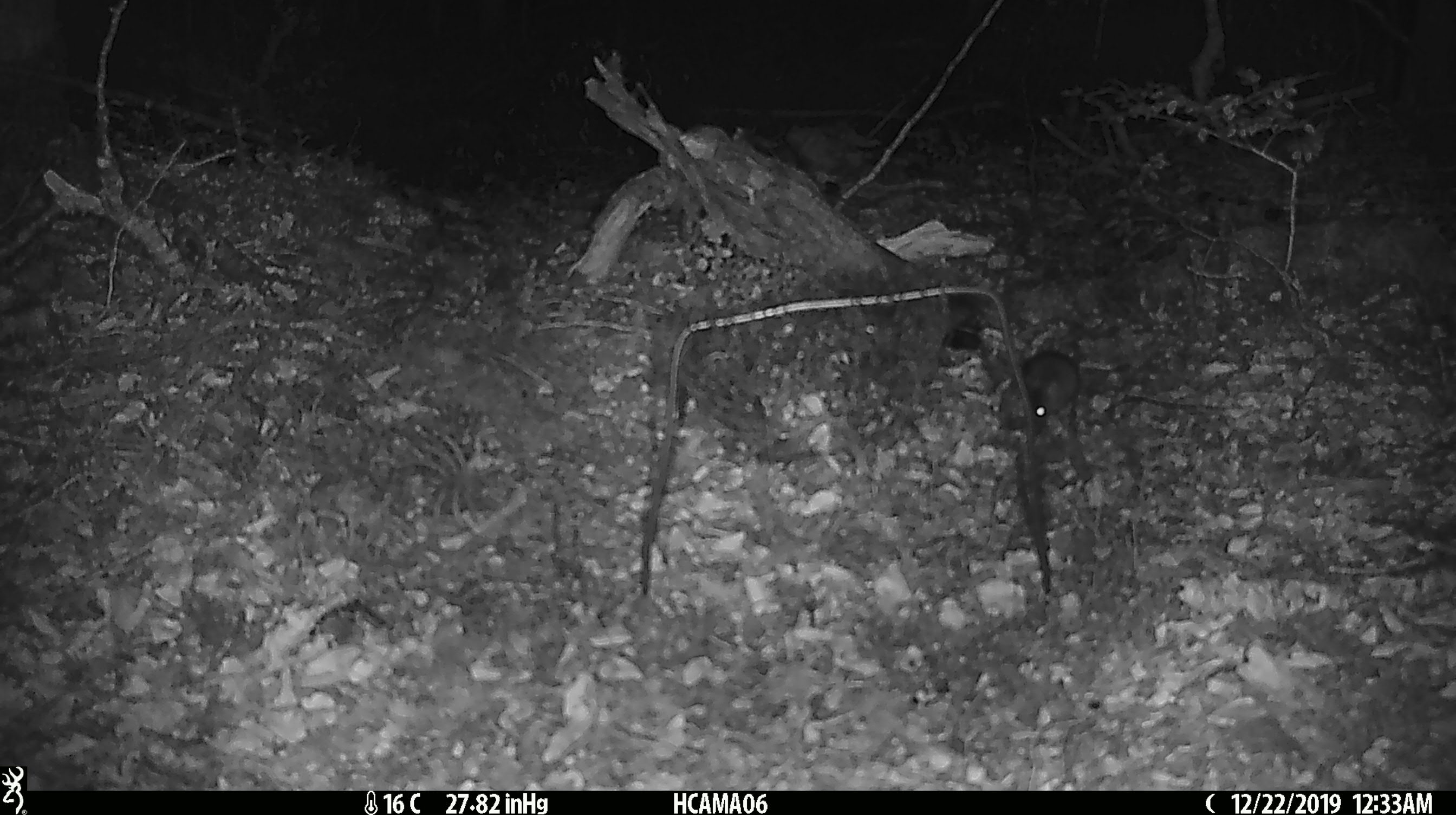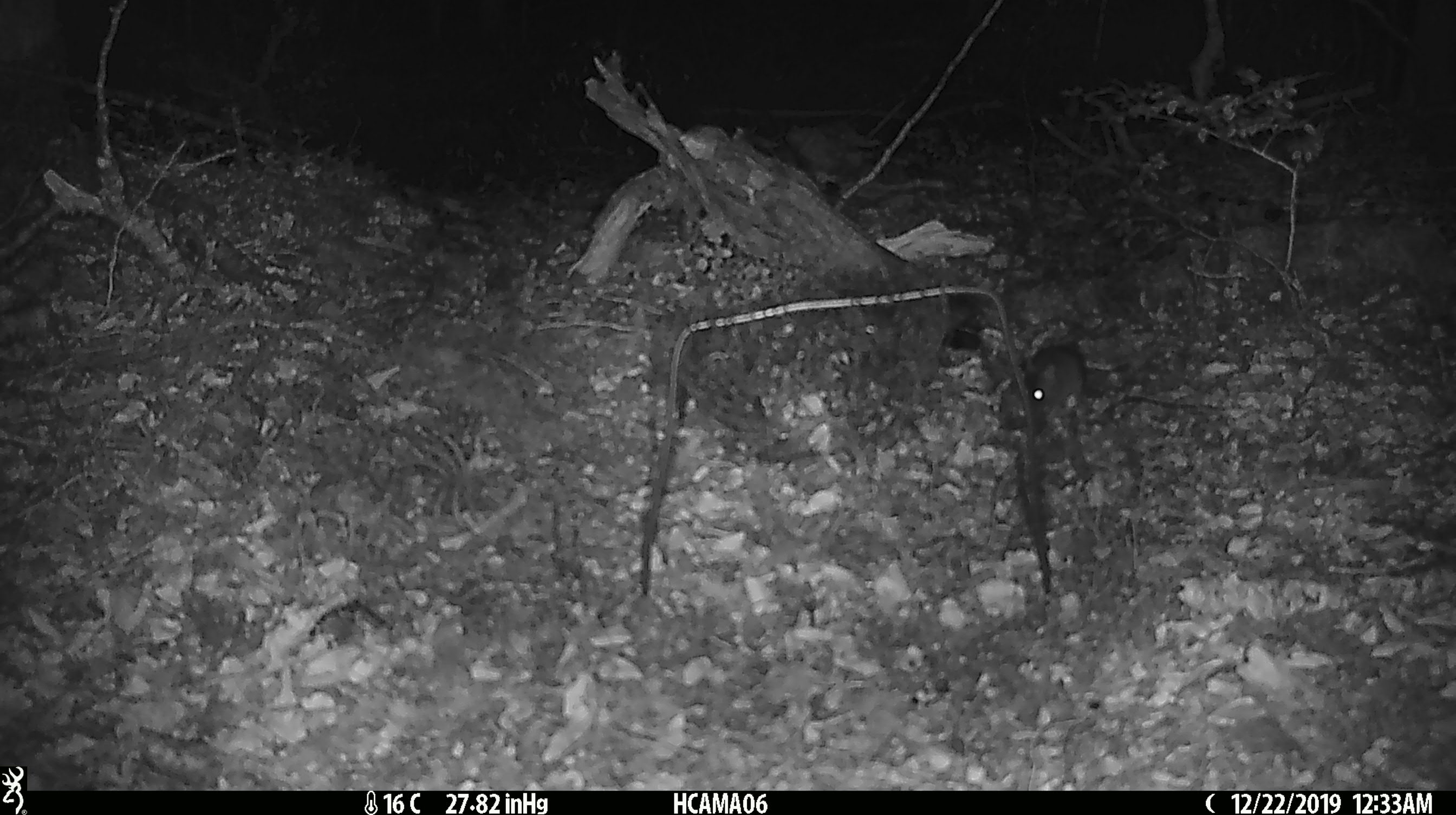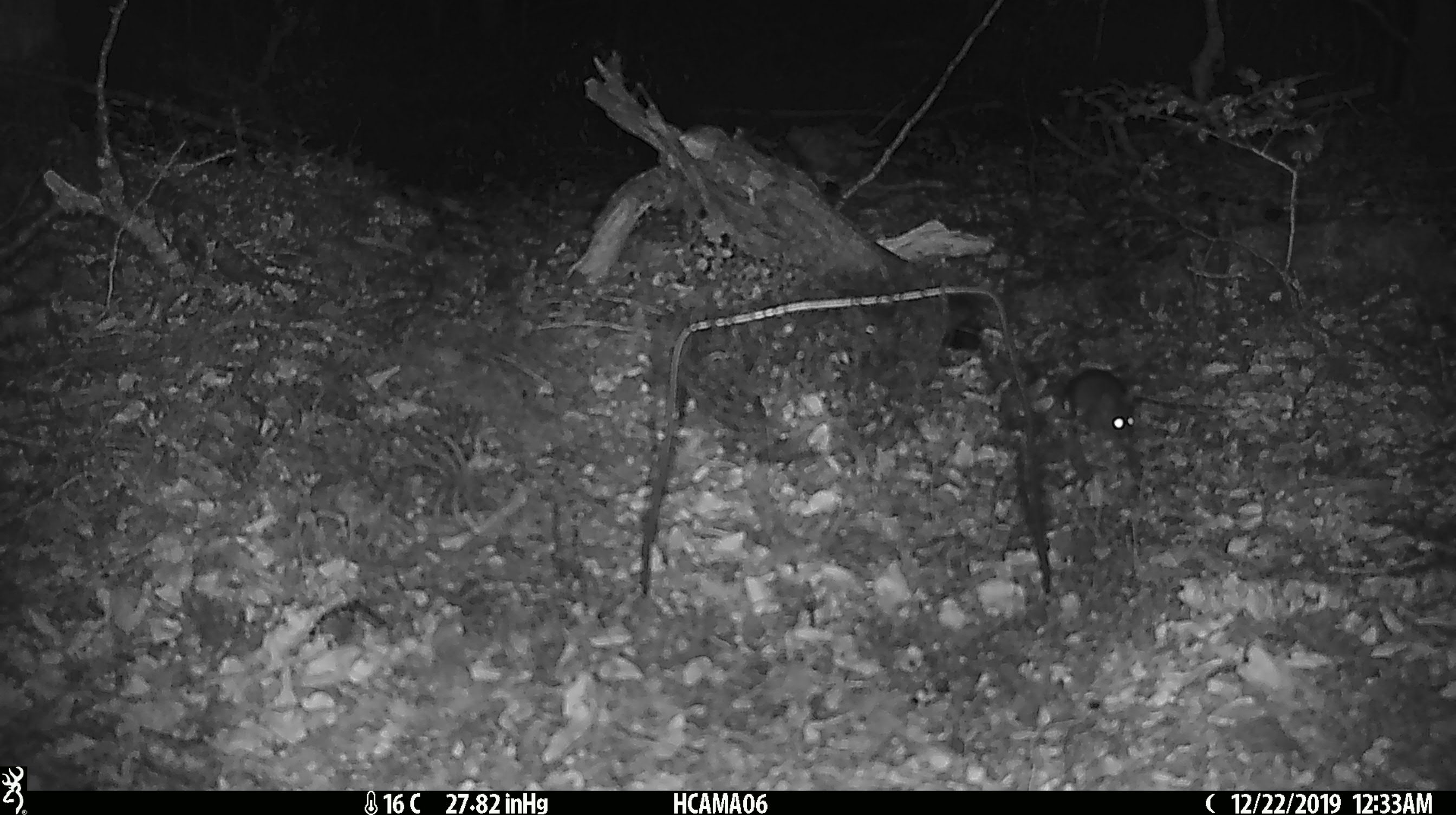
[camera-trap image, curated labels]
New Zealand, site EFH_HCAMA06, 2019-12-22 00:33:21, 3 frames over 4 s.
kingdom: Animalia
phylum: Chordata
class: Mammalia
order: Rodentia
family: Muridae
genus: Mus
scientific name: Mus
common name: mouse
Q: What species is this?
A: Mouse (Mus).